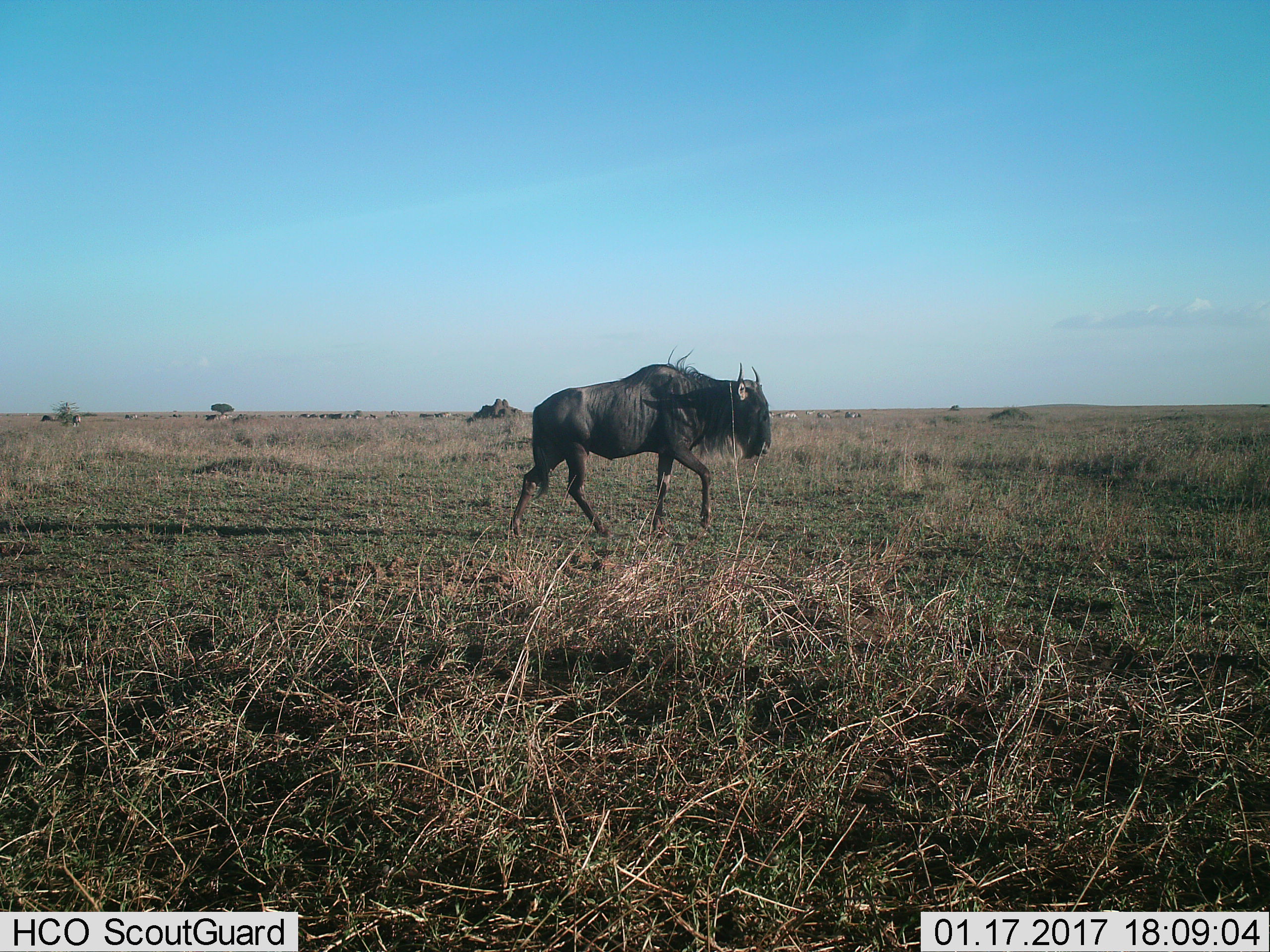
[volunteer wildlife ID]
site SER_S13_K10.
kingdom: Animalia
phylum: Chordata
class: Mammalia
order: Artiodactyla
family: Bovidae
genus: Connochaetes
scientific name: Connochaetes taurinus taurinus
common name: blue wildebeest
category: wildebeestblue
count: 1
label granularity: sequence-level